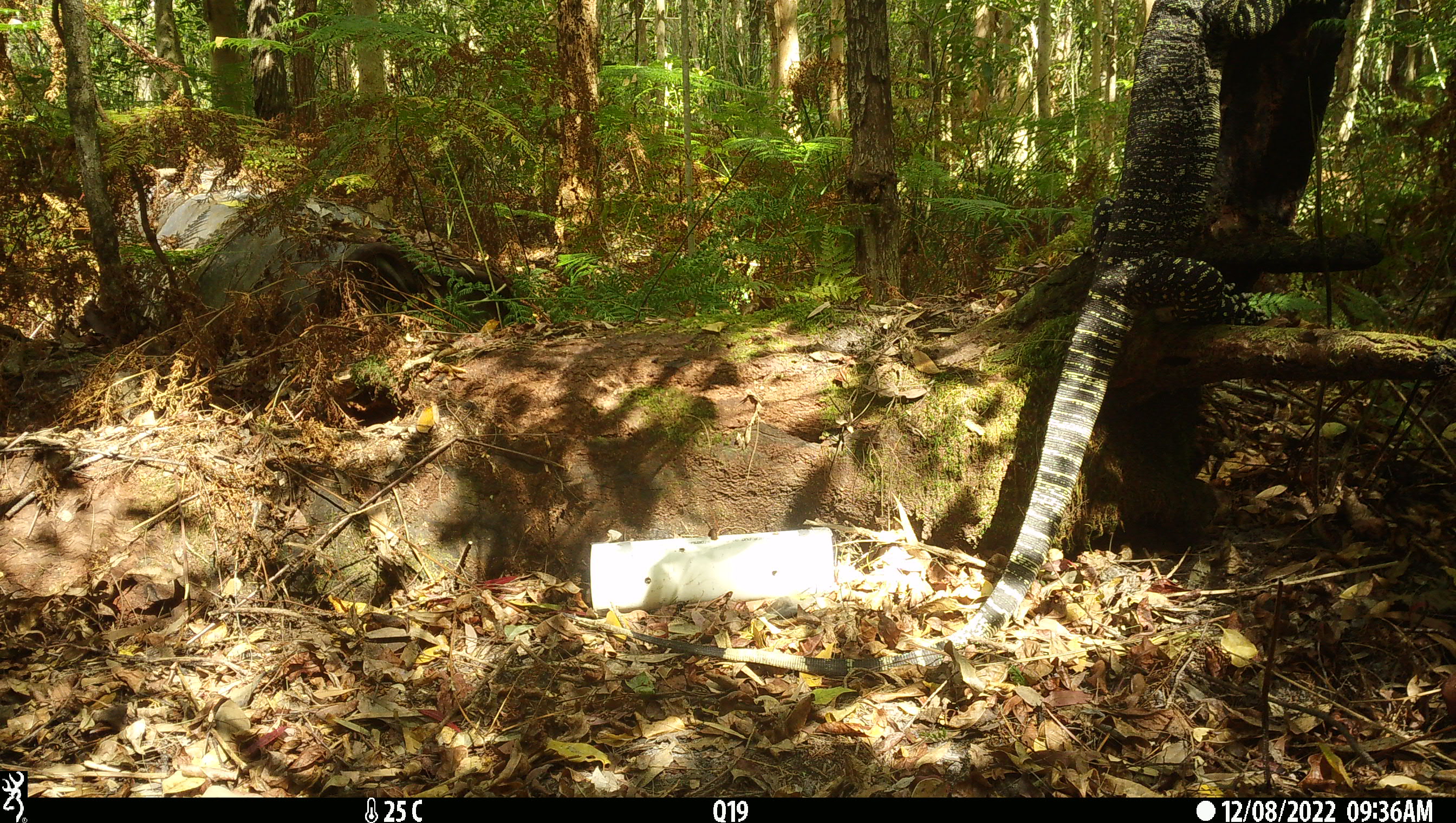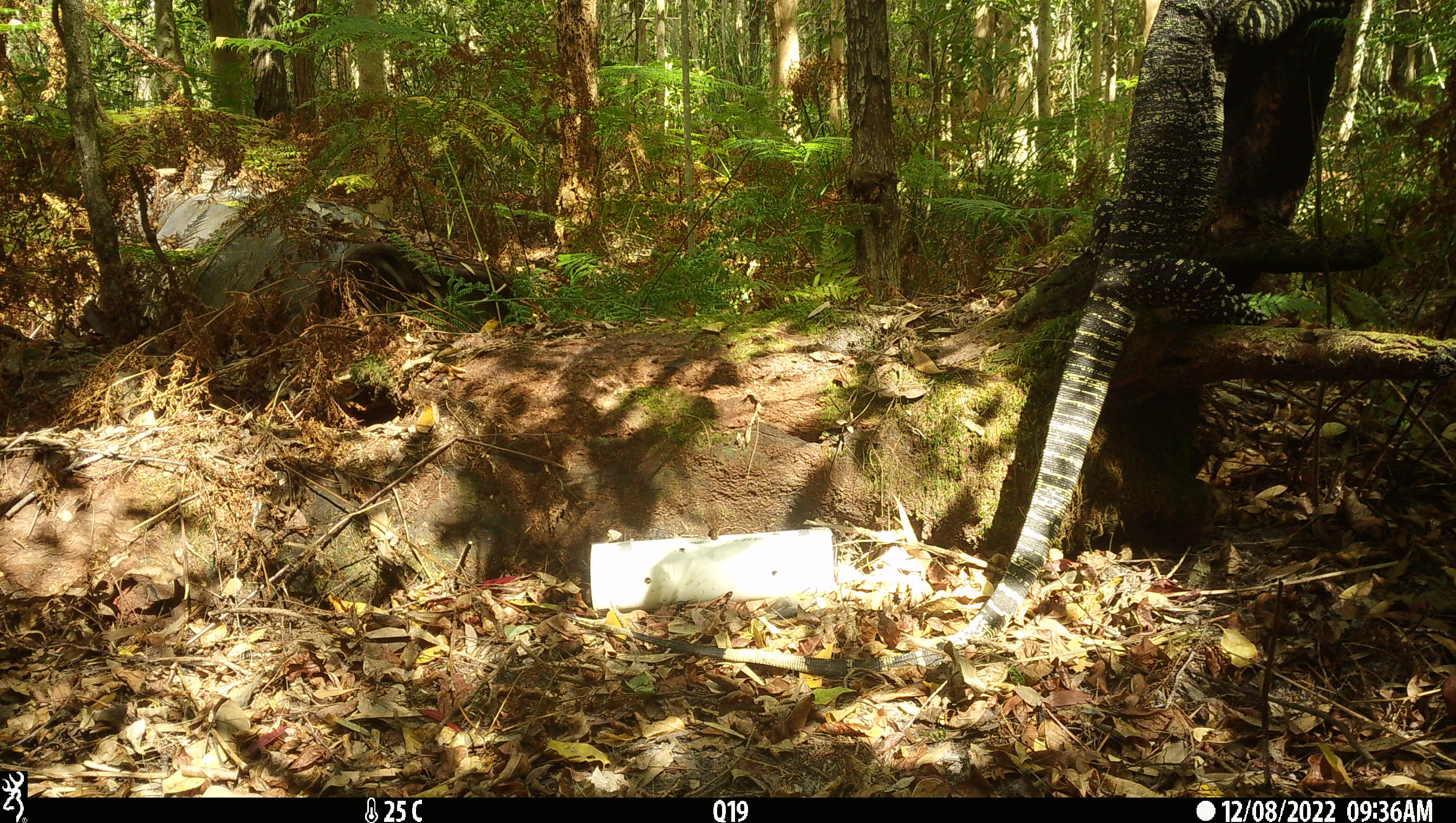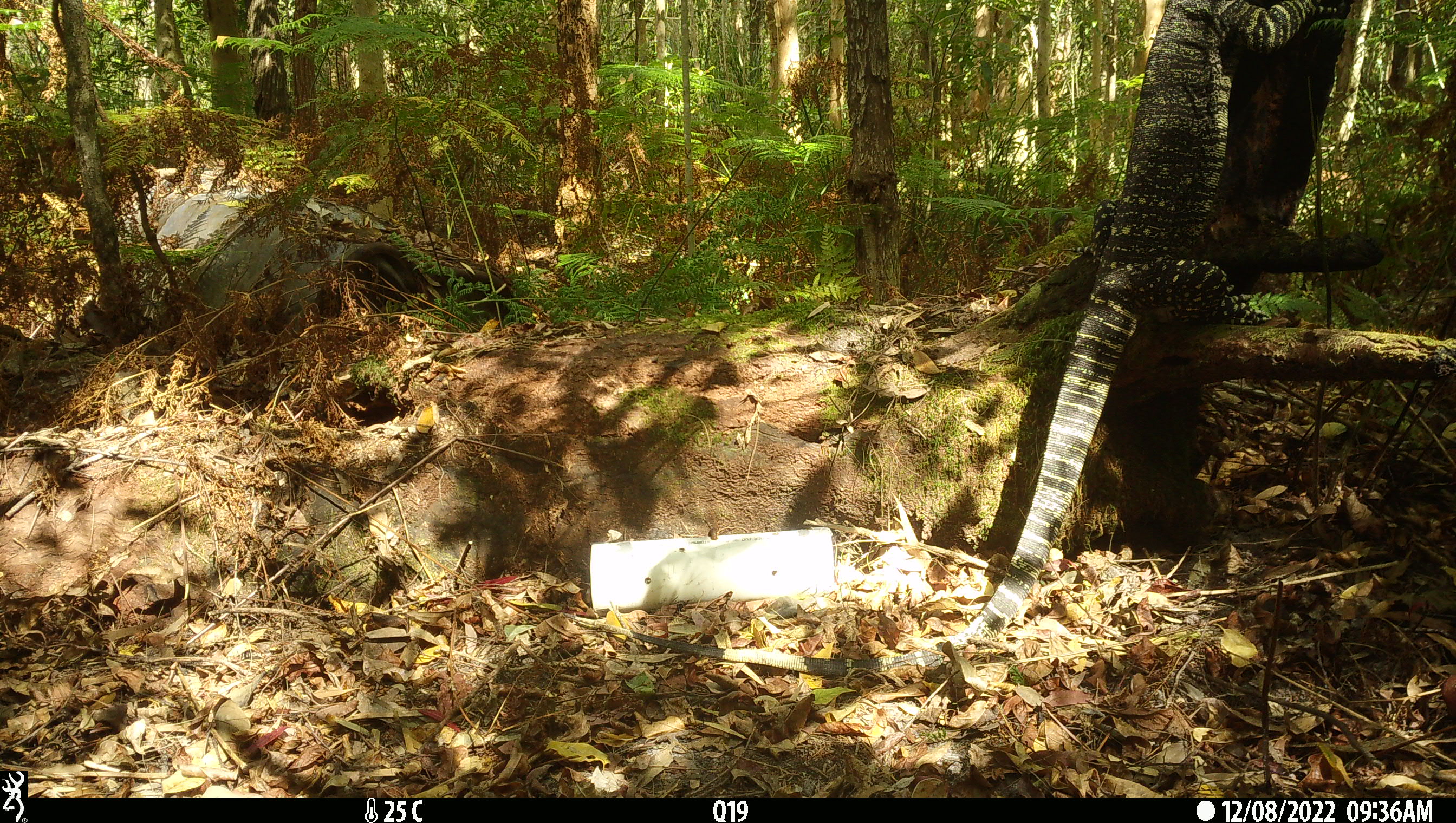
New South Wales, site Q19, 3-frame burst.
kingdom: Animalia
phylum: Chordata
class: Reptilia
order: Squamata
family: Varanidae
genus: Varanus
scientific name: Varanus varius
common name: lace monitor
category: goanna